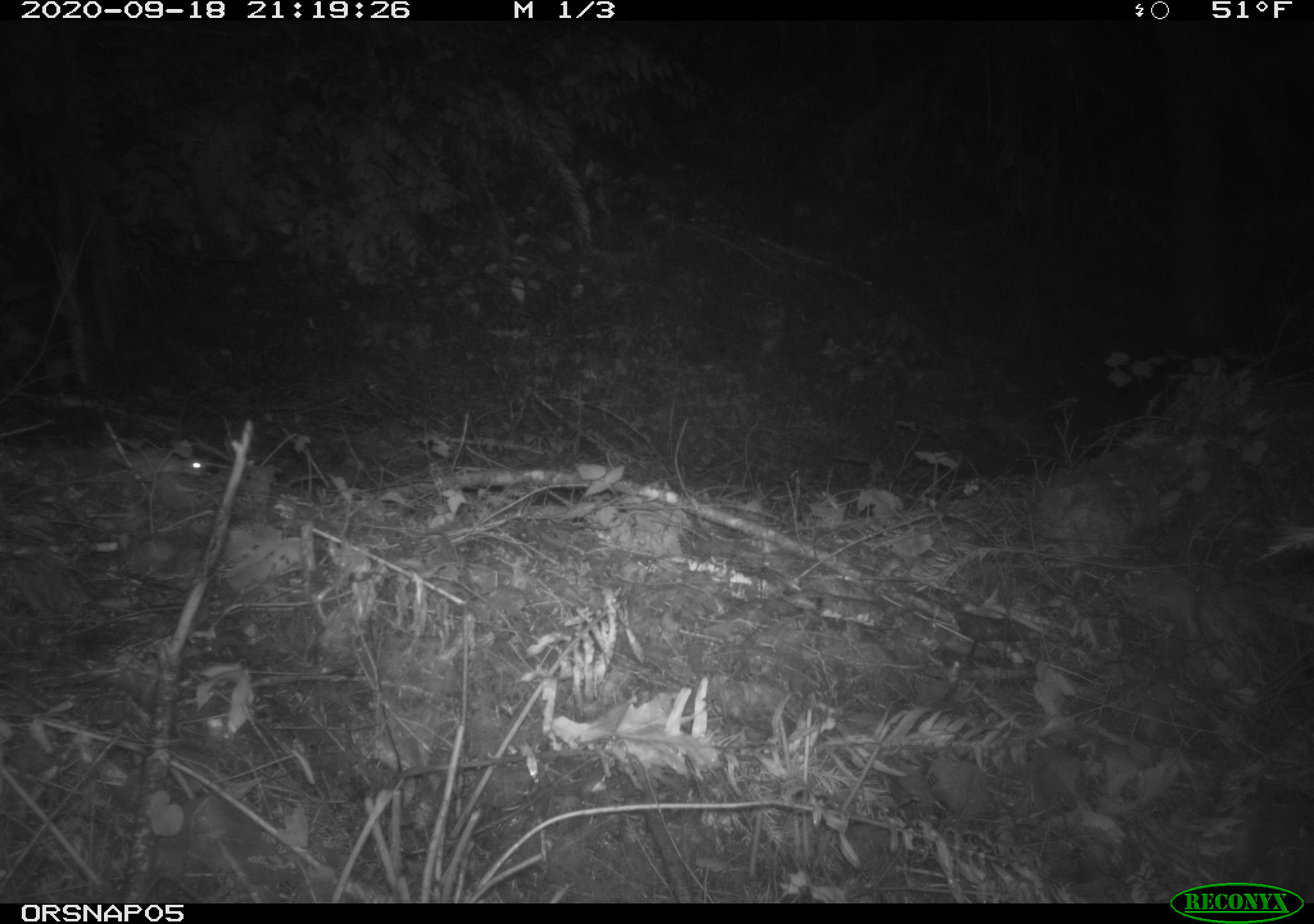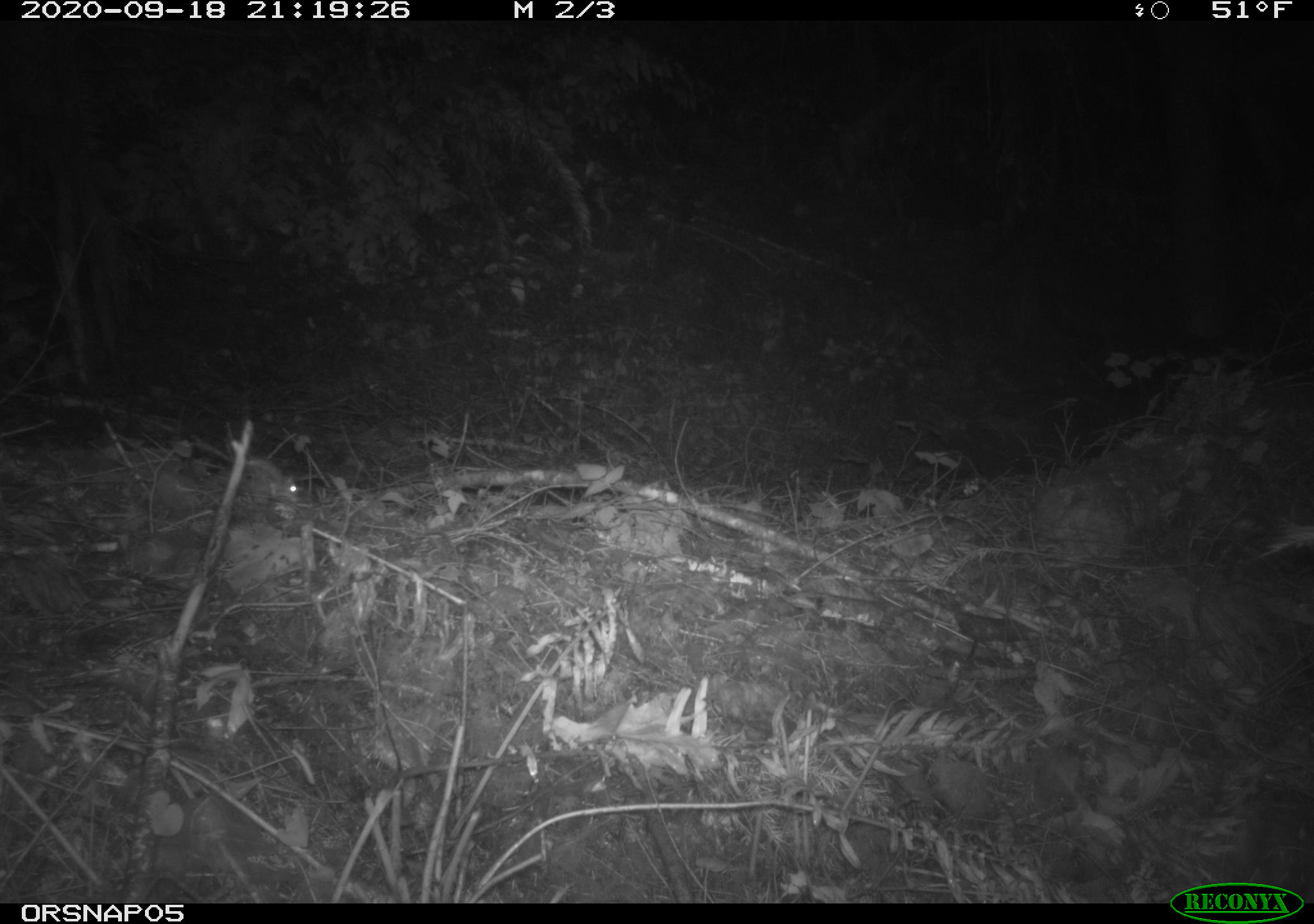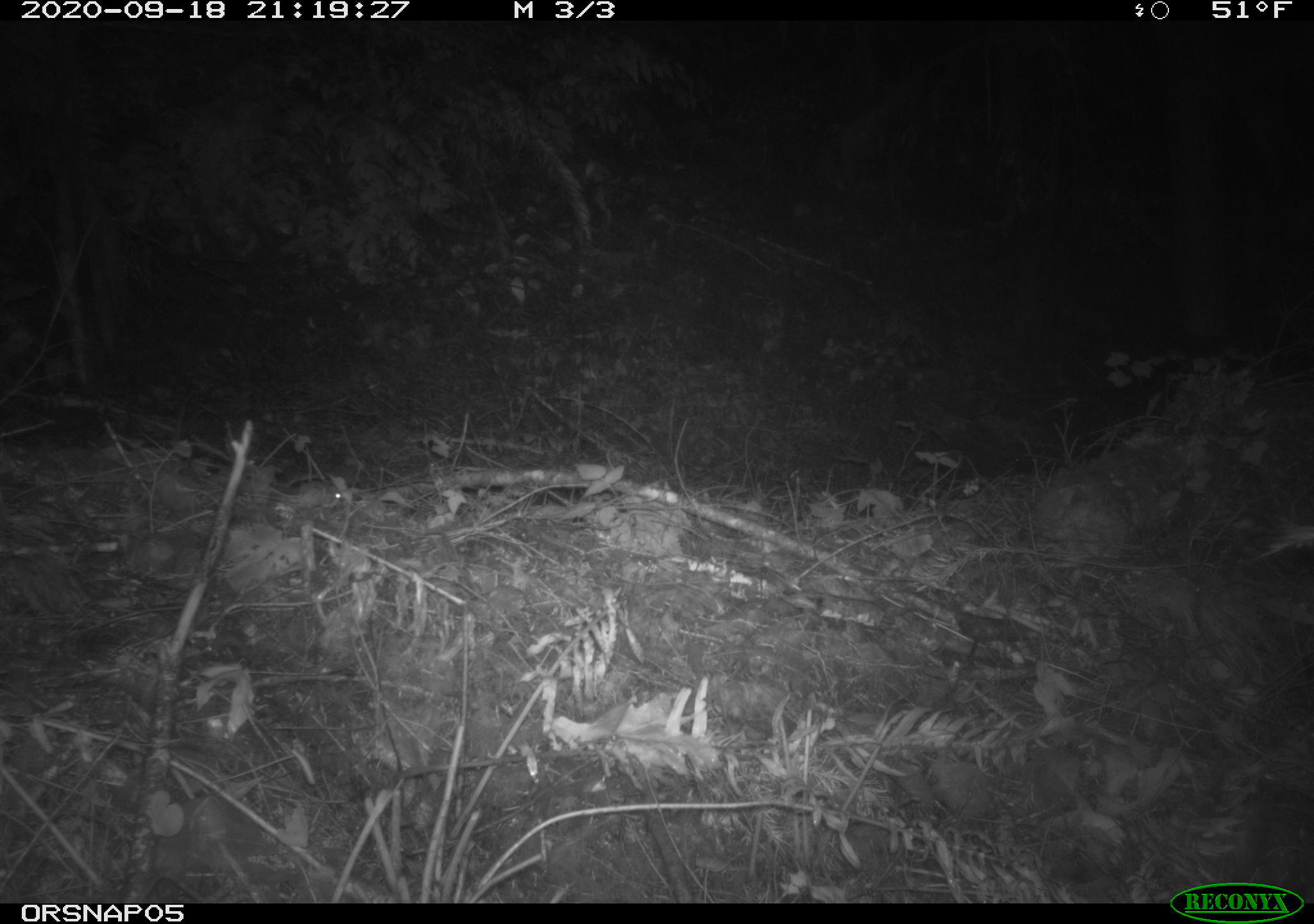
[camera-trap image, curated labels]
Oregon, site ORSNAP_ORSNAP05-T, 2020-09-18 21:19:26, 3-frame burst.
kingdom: Animalia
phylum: Chordata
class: Mammalia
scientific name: Mammalia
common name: small mammal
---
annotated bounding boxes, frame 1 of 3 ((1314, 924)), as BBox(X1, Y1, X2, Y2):
small mammal: BBox(162, 446, 220, 487)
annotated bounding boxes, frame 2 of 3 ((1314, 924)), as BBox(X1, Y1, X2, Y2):
small mammal: BBox(199, 431, 314, 514)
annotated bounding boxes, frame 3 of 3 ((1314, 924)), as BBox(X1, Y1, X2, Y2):
small mammal: BBox(256, 473, 352, 518)